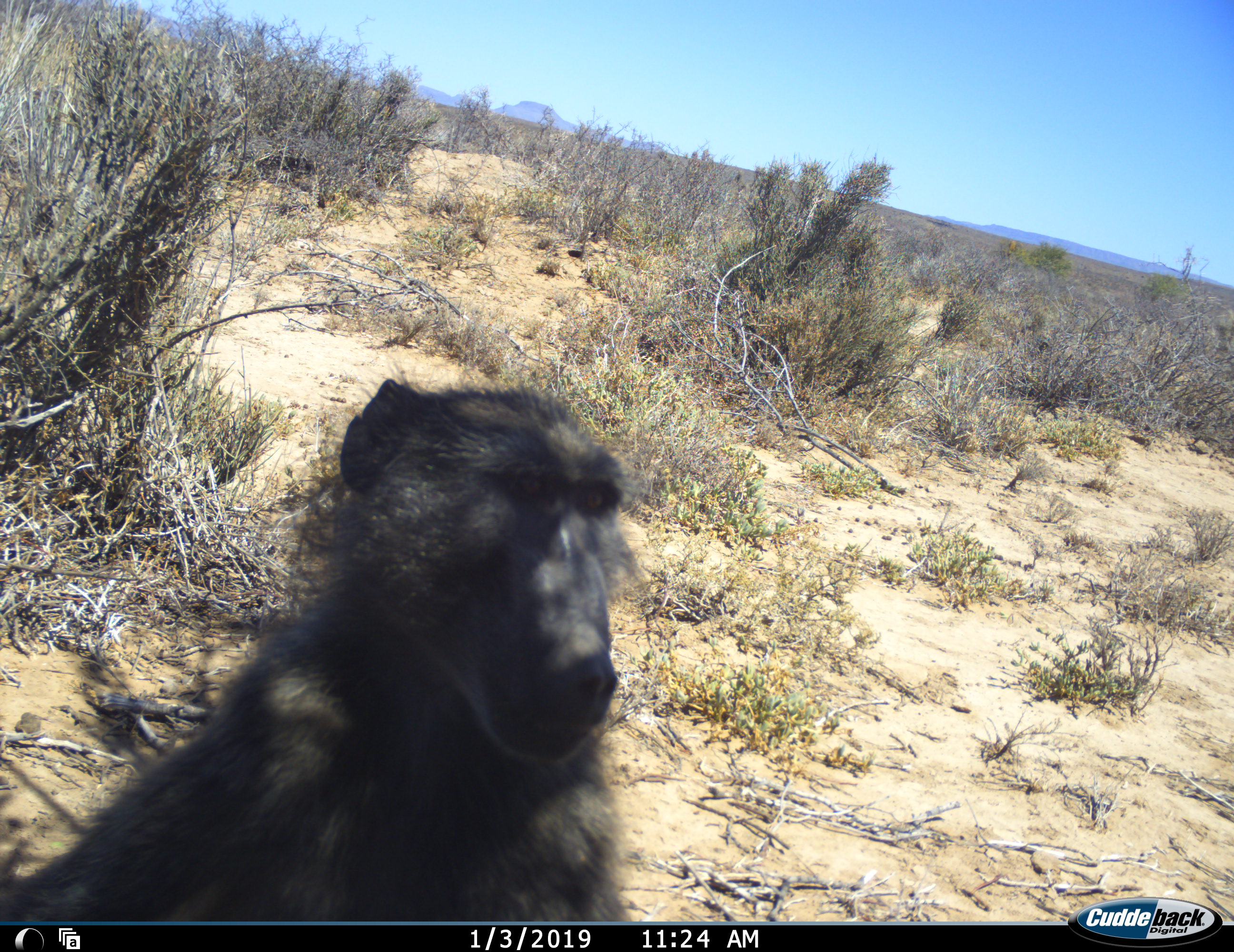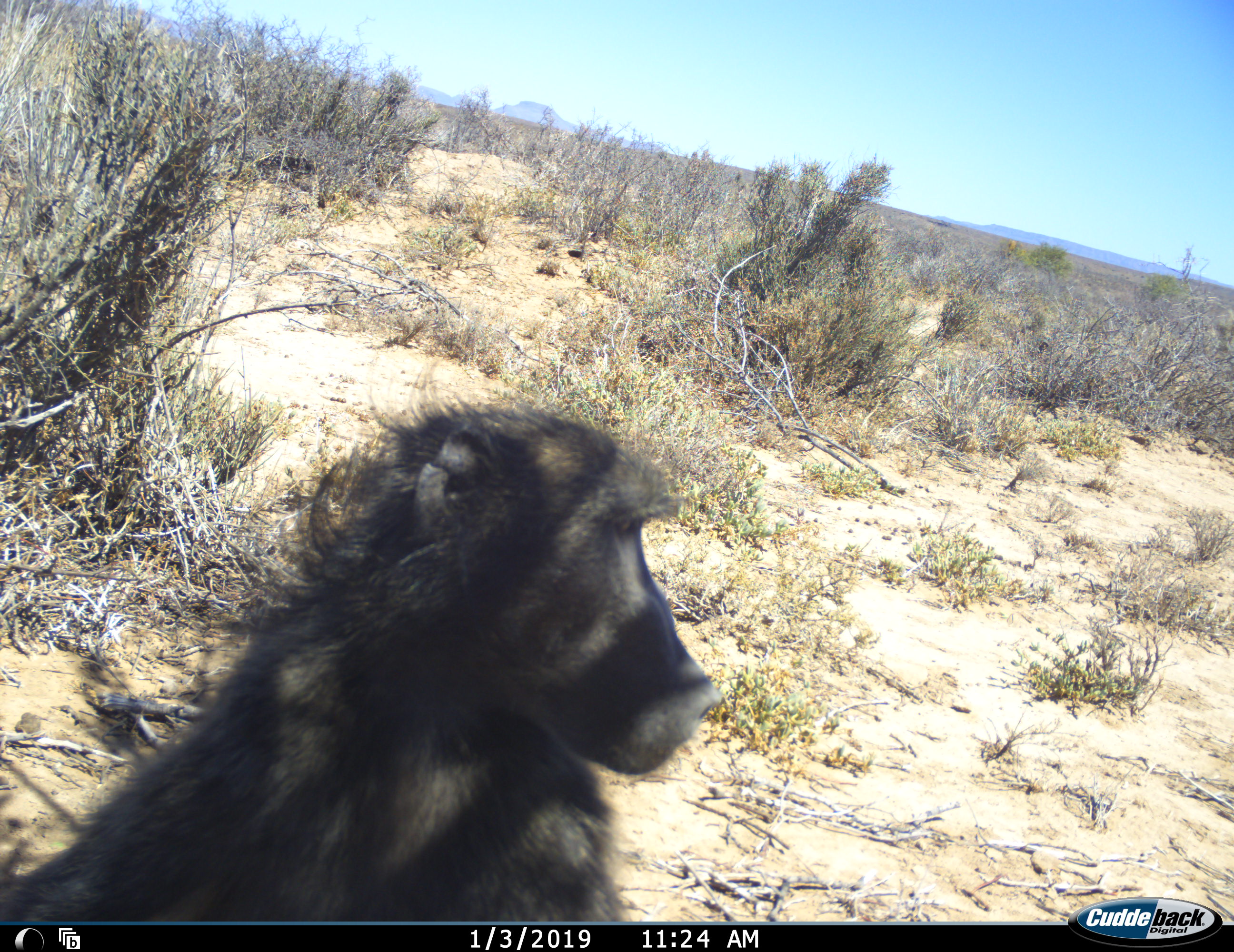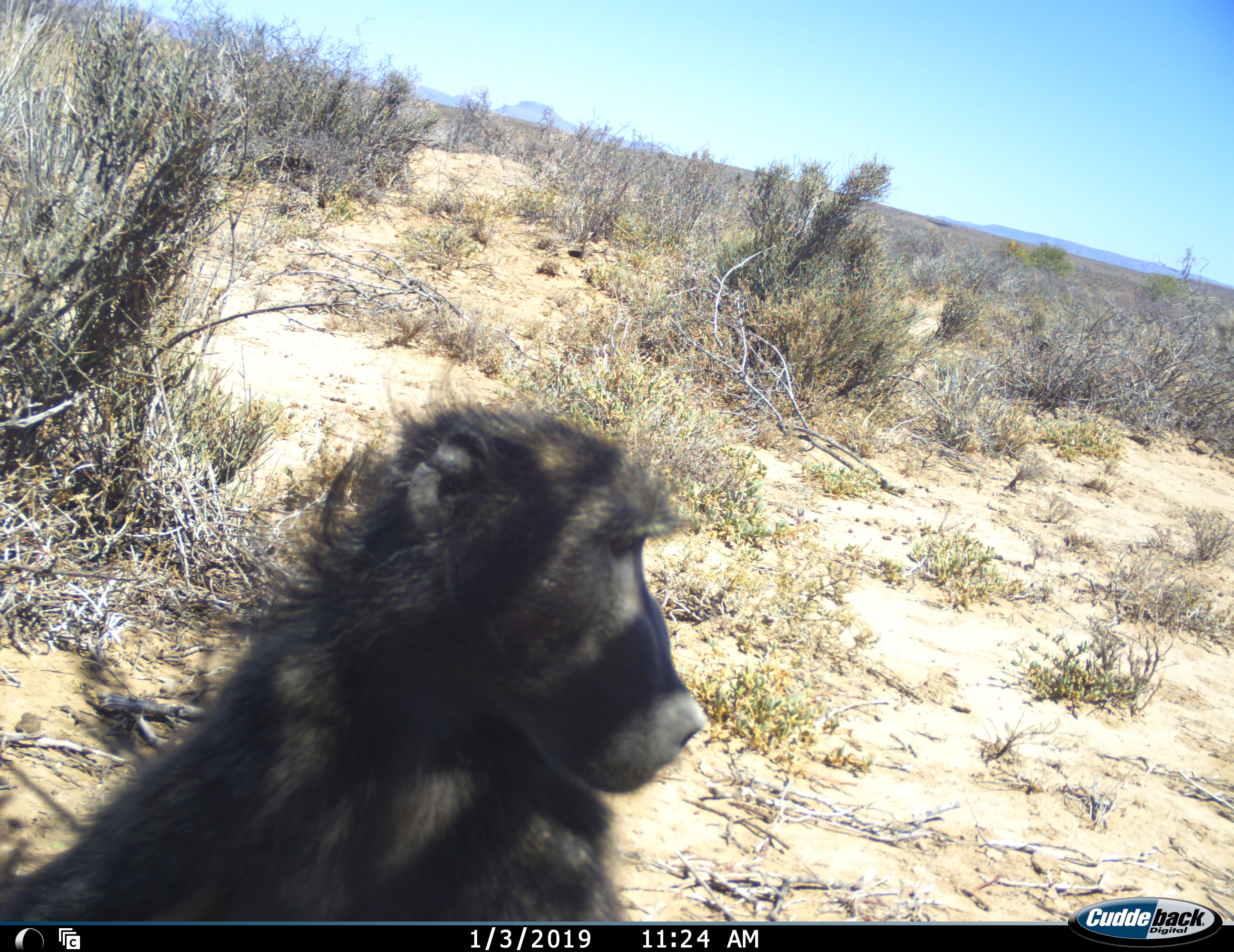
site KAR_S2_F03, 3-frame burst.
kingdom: Animalia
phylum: Chordata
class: Mammalia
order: Primates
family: Cercopithecidae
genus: Papio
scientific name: Papio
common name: baboon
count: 1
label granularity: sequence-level